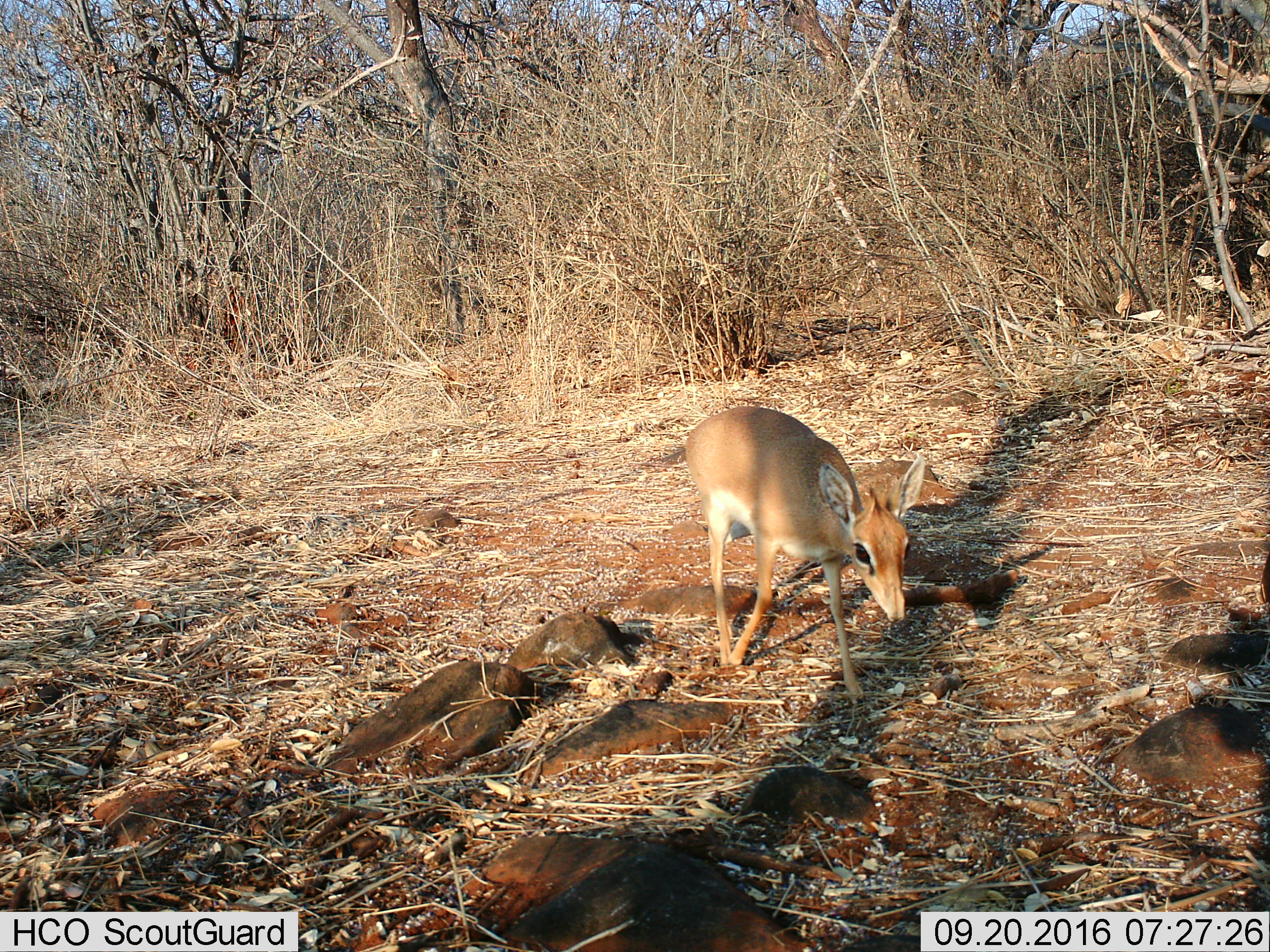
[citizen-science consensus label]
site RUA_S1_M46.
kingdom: Animalia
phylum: Chordata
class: Mammalia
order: Artiodactyla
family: Bovidae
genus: Madoqua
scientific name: Madoqua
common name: dik-dik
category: dikdik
Dikdik (dik-dik) (Madoqua), count 1. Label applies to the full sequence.